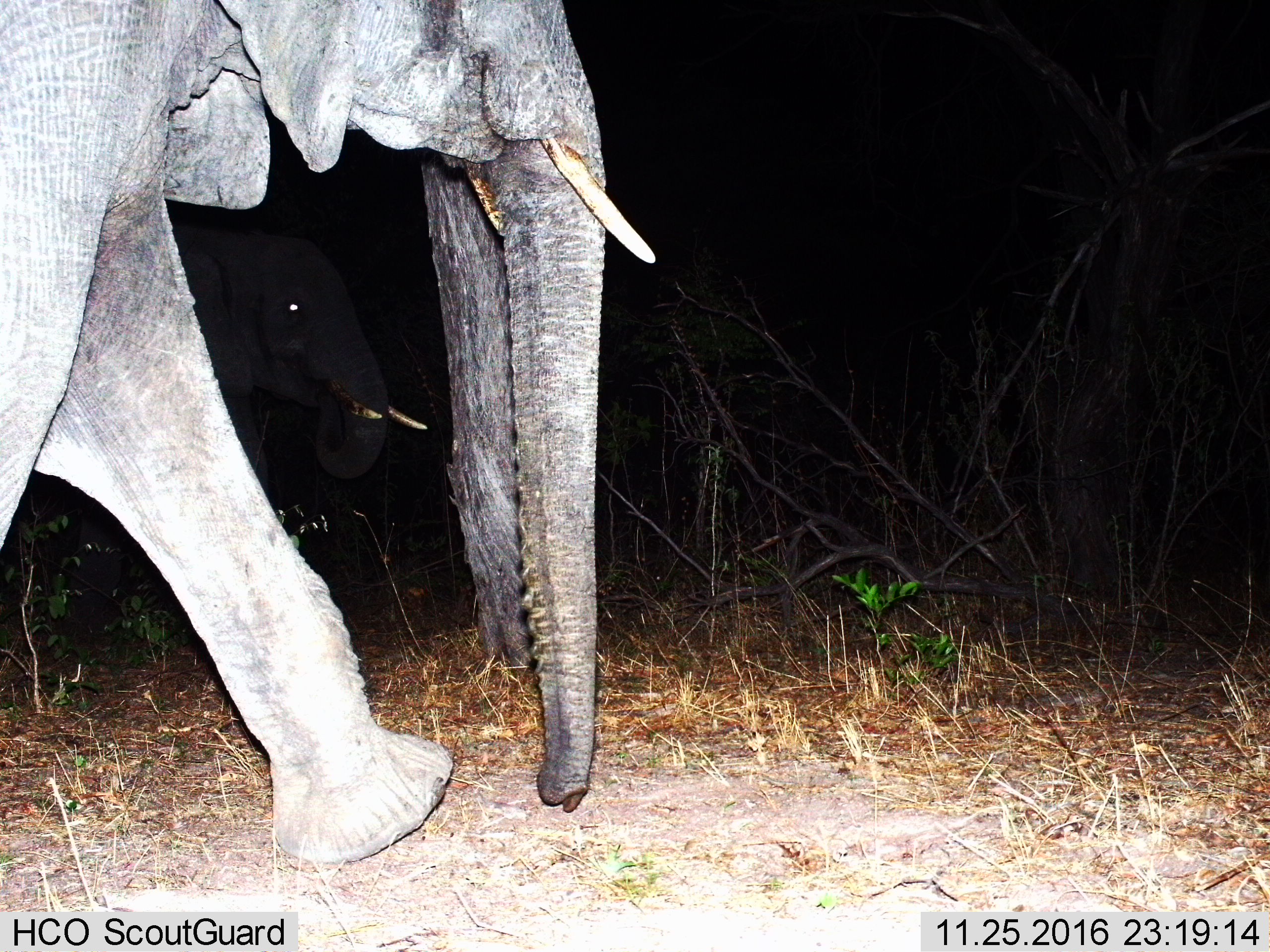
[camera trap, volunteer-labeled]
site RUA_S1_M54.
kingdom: Animalia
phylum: Chordata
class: Mammalia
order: Proboscidea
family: Elephantidae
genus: Loxodonta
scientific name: Loxodonta africana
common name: african bush elephant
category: elephant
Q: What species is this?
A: Elephant (african bush elephant) (Loxodonta africana).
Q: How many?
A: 2.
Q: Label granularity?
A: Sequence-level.